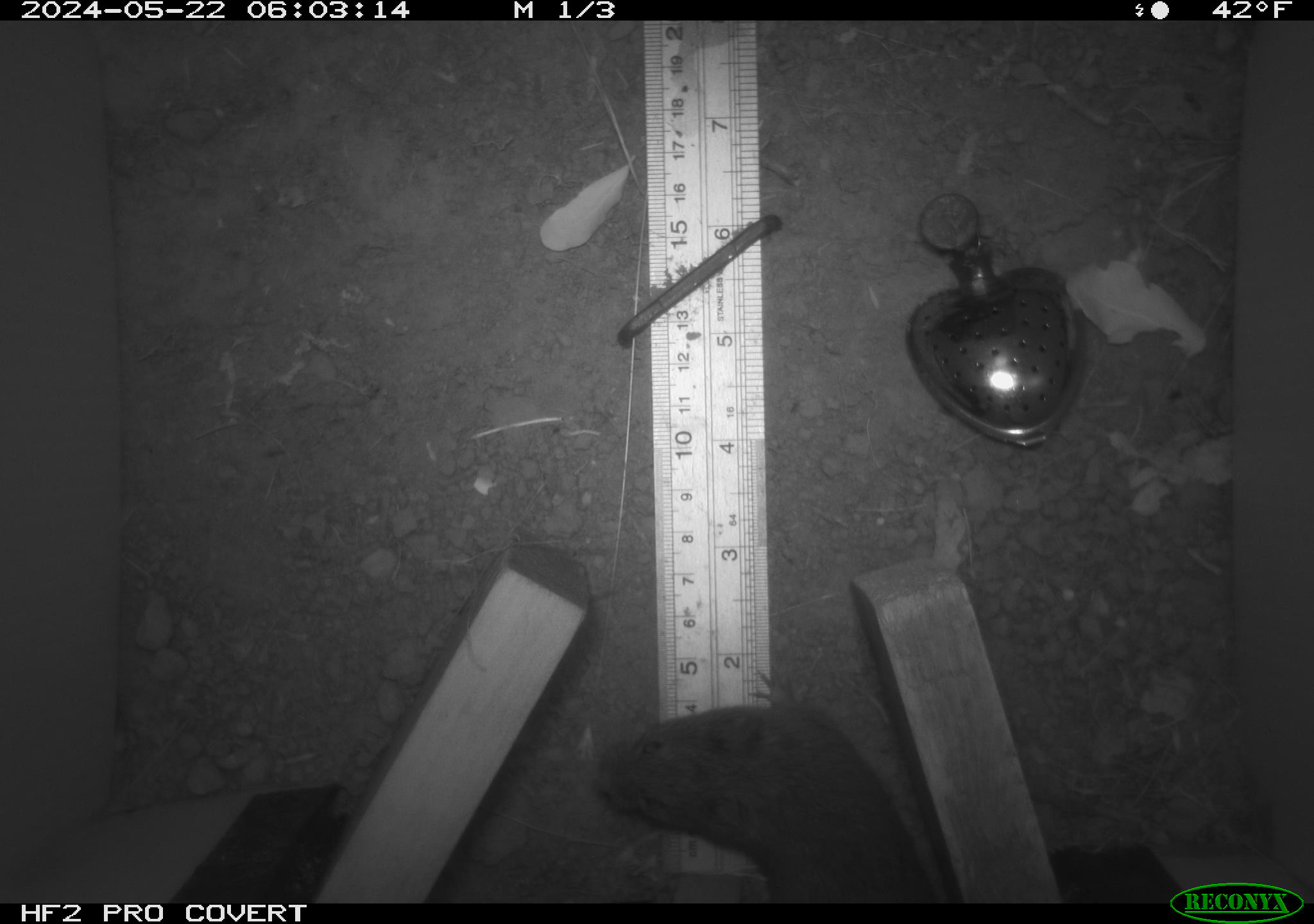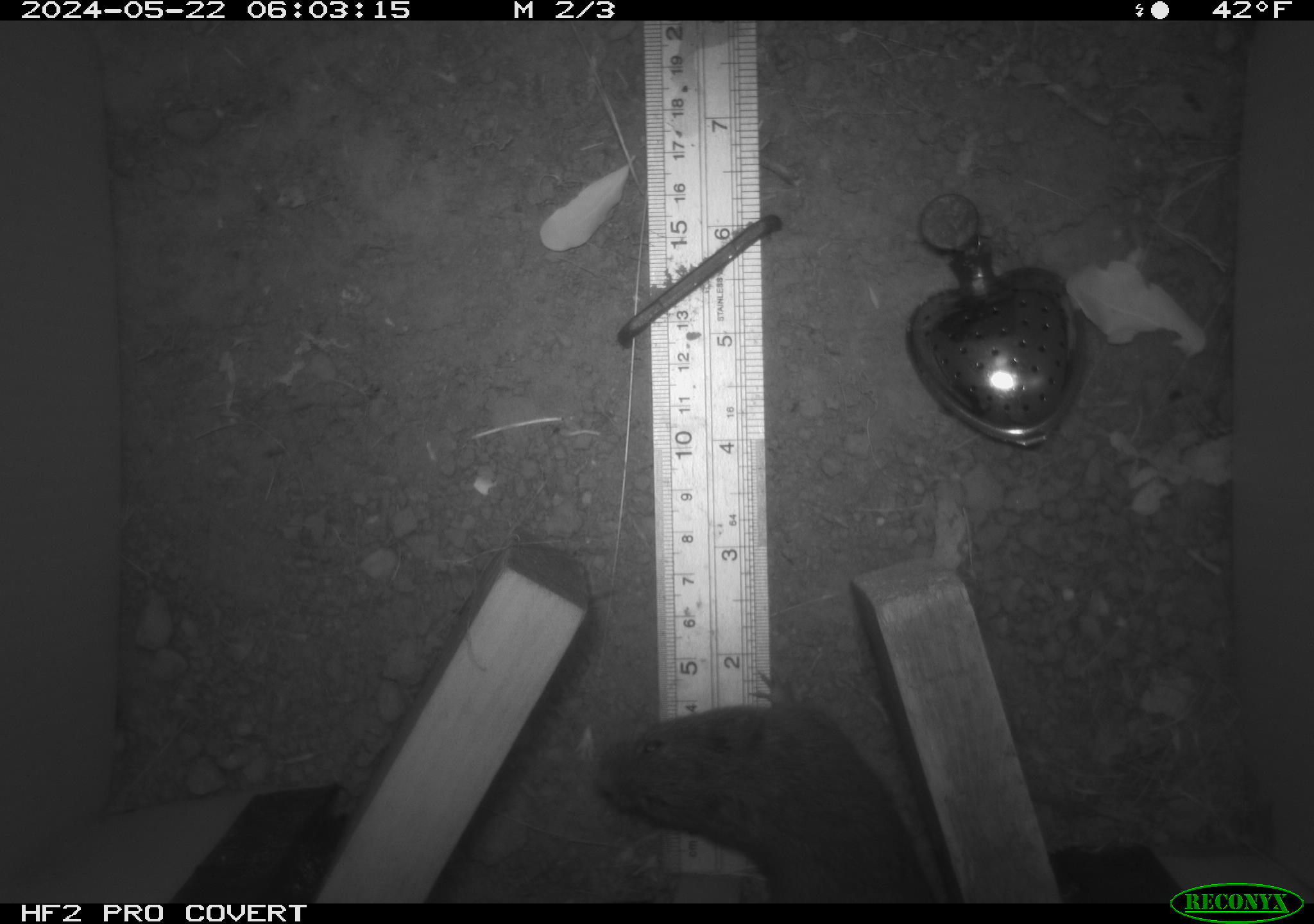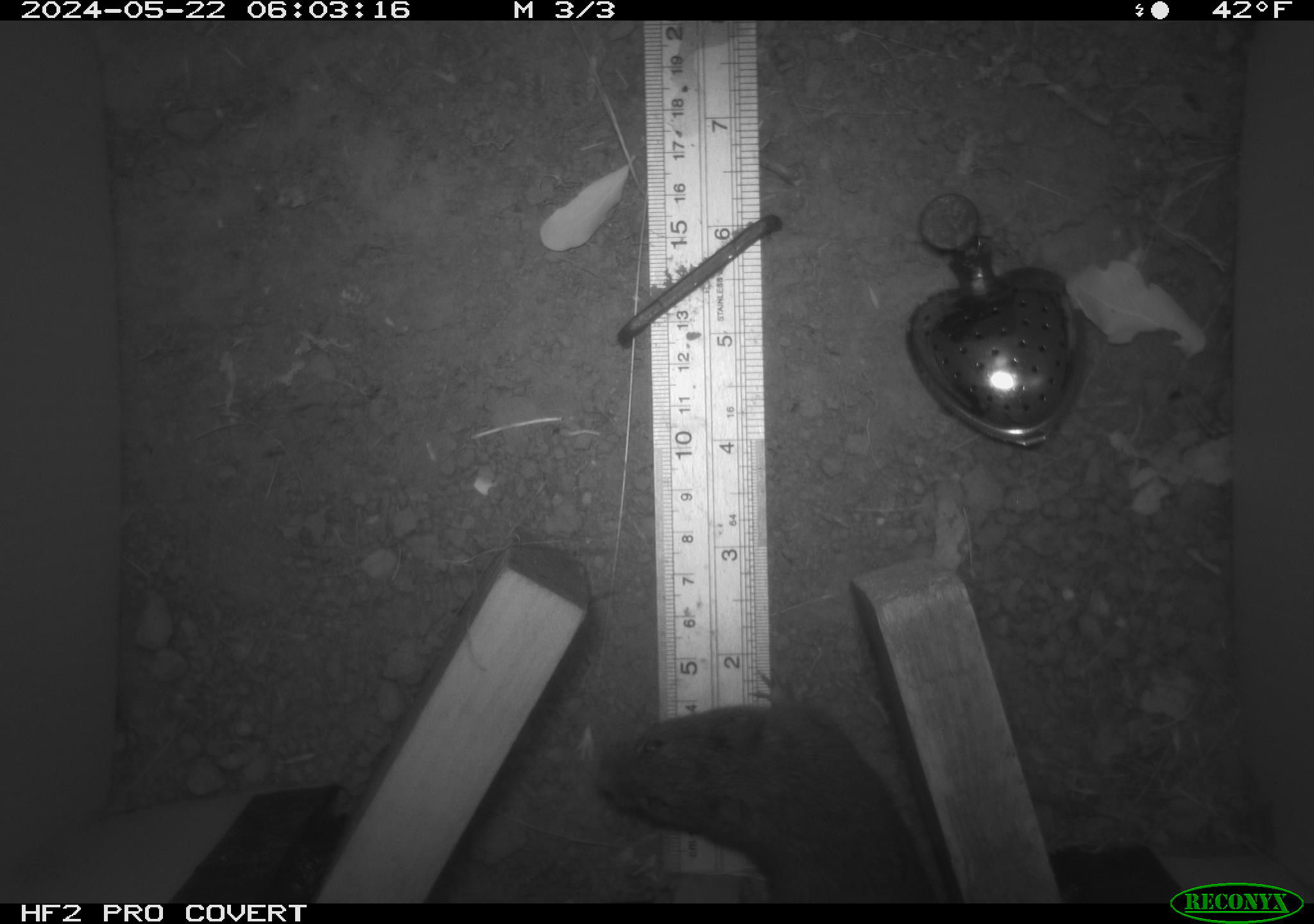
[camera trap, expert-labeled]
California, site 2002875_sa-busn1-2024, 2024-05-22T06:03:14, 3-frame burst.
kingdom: Animalia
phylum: Chordata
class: Mammalia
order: Rodentia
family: Cricetidae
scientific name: Arvicolinae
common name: voles, lemmings, and muskrats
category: arvicolinae subfamily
Arvicolinae subfamily (voles, lemmings, and muskrats) (Arvicolinae).